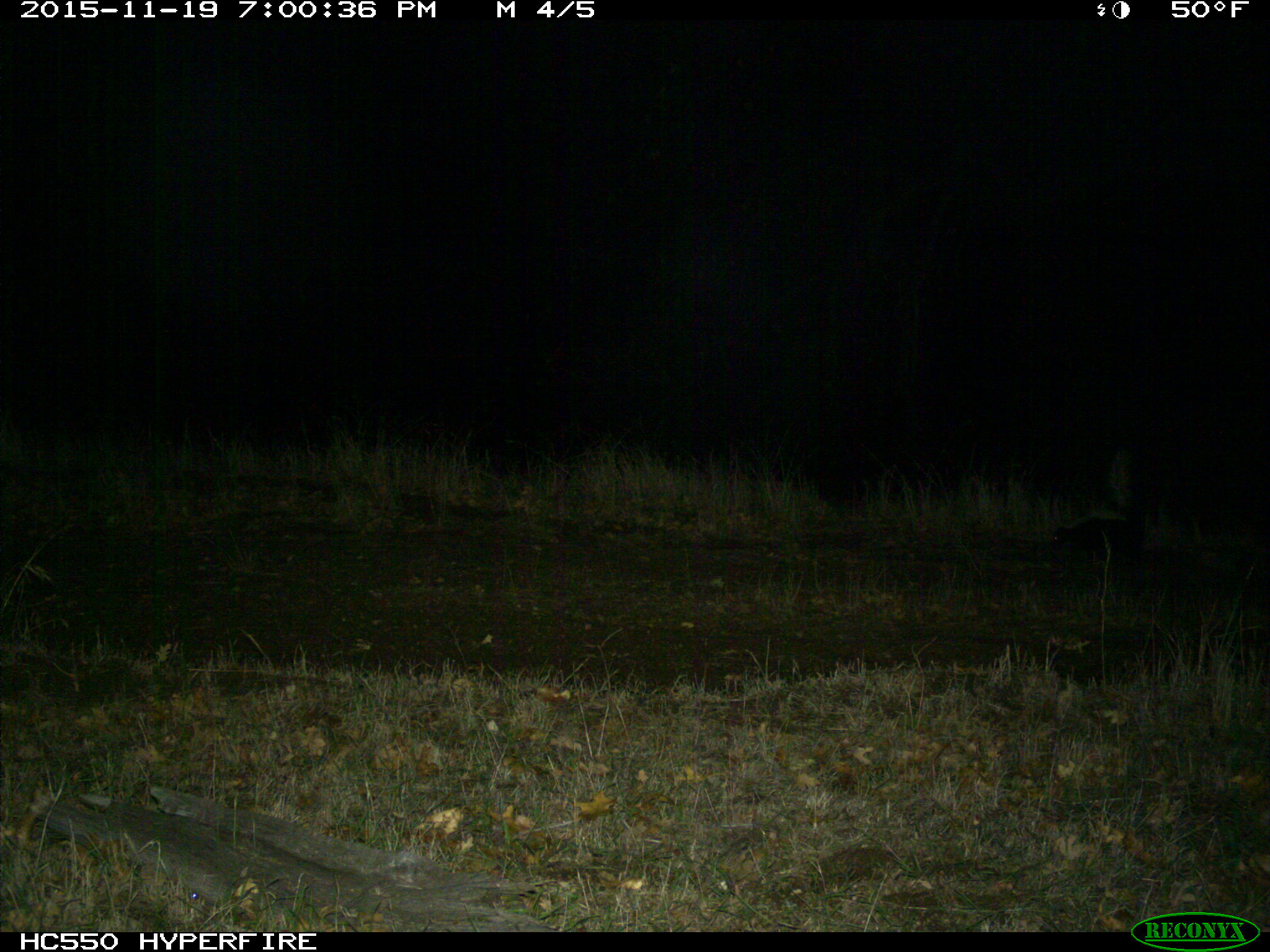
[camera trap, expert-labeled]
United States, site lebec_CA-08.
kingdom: Animalia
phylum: Chordata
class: Mammalia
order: Carnivora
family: Mephitidae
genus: Mephitis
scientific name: Mephitis mephitis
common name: striped skunk